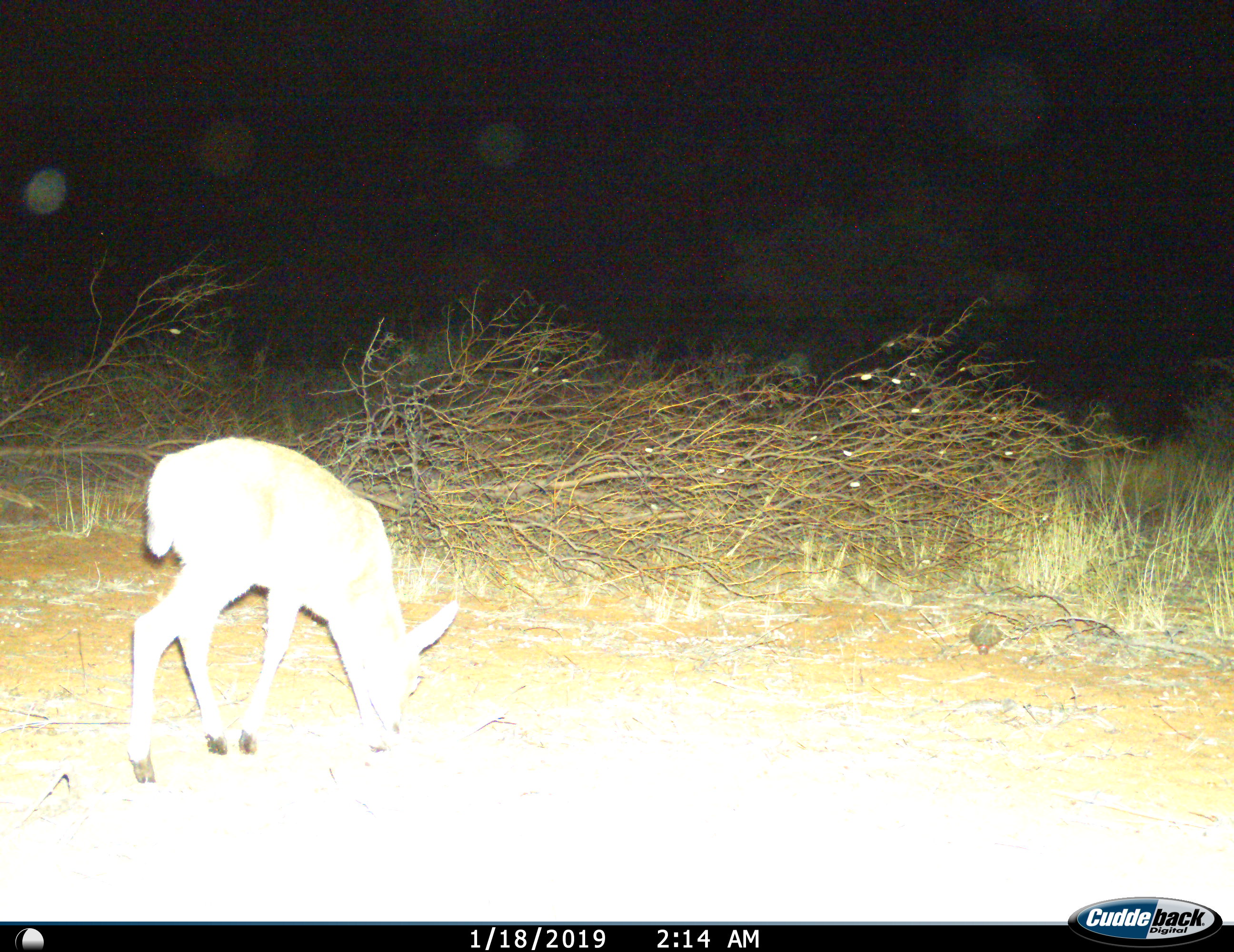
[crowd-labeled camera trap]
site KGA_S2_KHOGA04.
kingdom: Animalia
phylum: Chordata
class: Mammalia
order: Artiodactyla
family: Bovidae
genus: Sylvicapra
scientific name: Sylvicapra grimmia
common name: common duiker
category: duikercommongrey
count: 1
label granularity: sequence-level